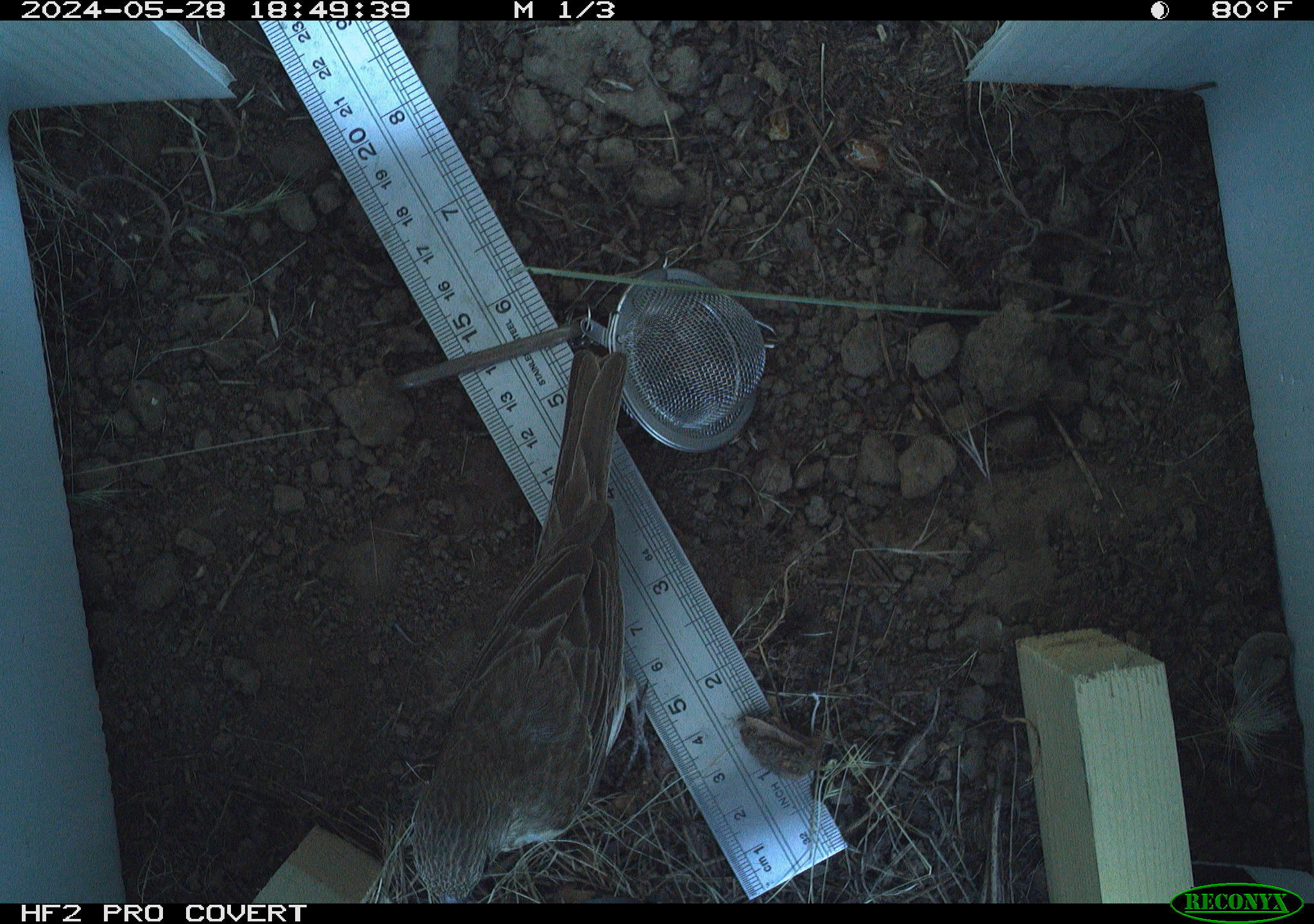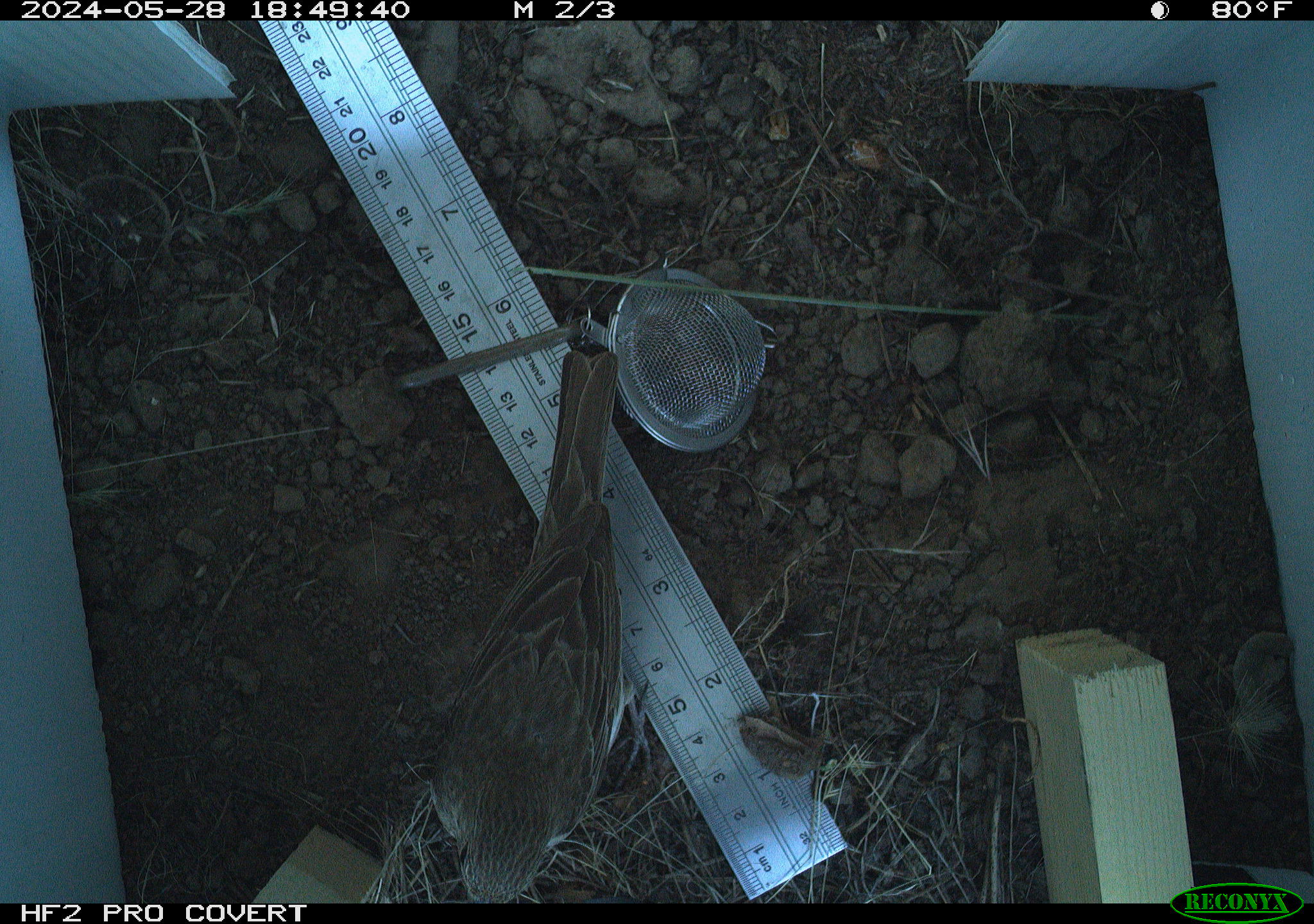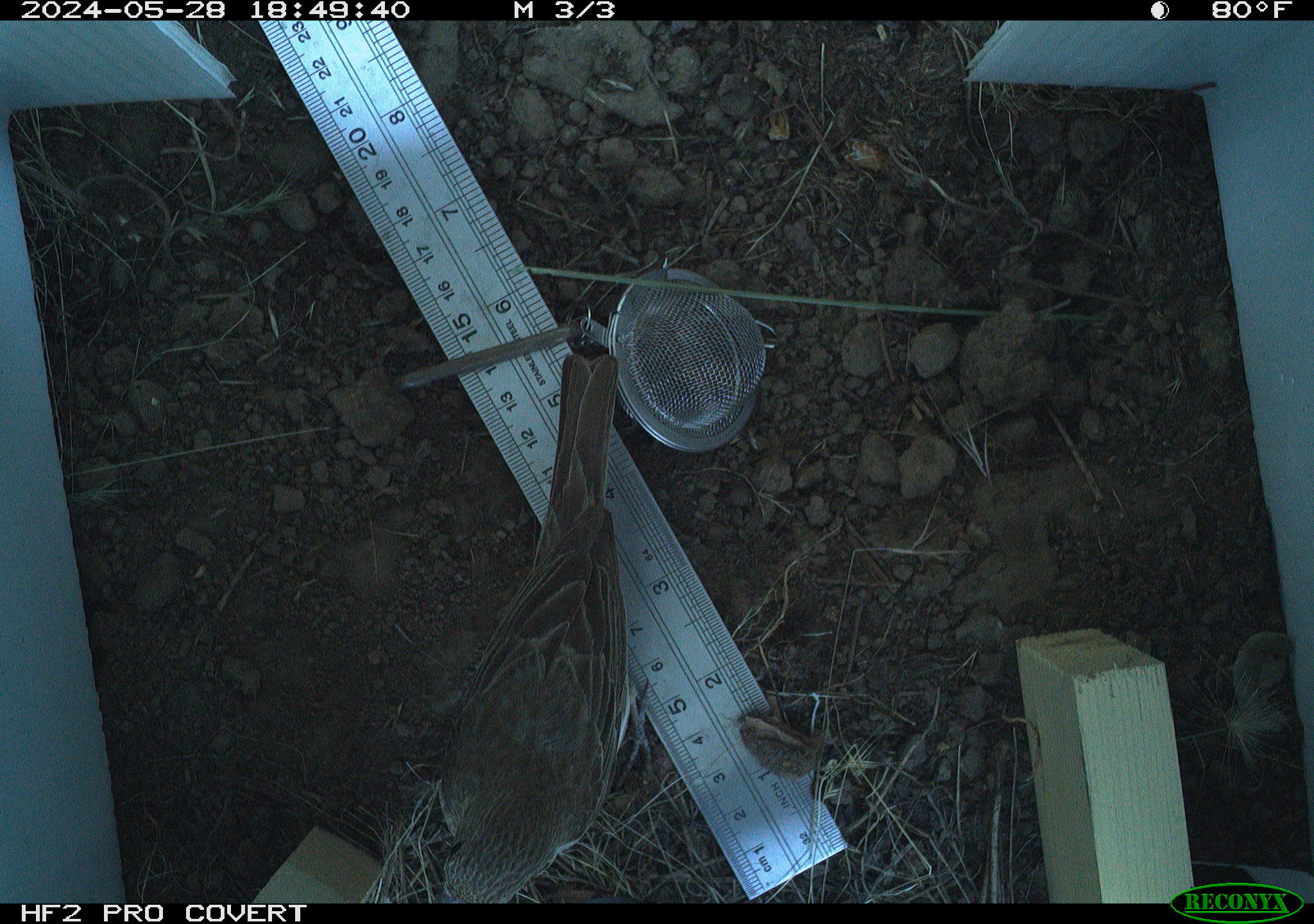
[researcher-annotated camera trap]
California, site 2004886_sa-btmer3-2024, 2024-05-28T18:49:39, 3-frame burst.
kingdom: Animalia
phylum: Chordata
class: Aves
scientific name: Aves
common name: bird